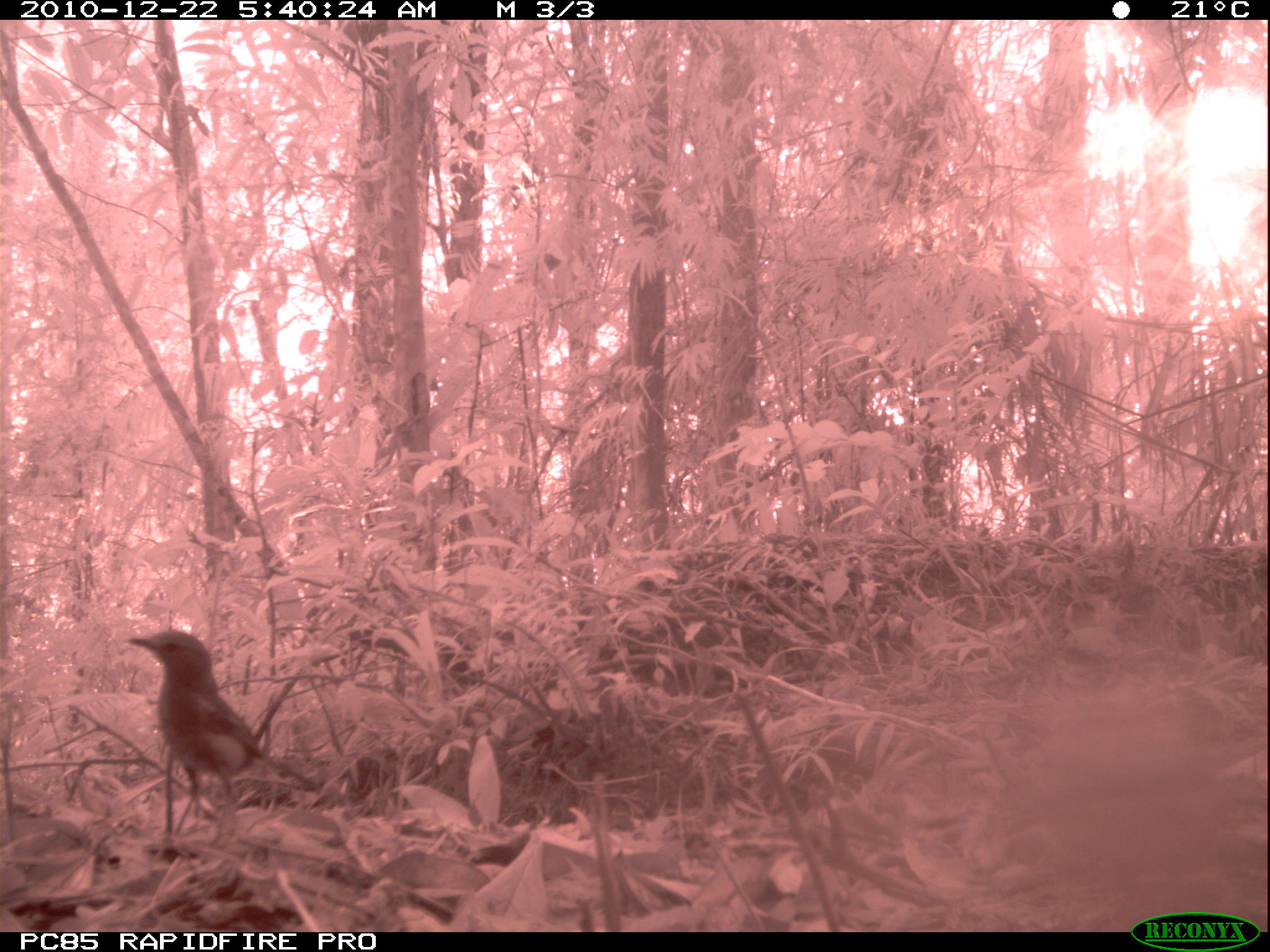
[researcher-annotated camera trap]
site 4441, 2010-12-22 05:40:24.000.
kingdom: Animalia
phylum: Chordata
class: Aves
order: Passeriformes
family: Muscicapidae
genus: Saxicola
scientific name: Saxicola tectes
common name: réunion stonechat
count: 1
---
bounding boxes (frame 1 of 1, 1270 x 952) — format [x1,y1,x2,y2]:
saxicola tectes: [124,628,321,840]